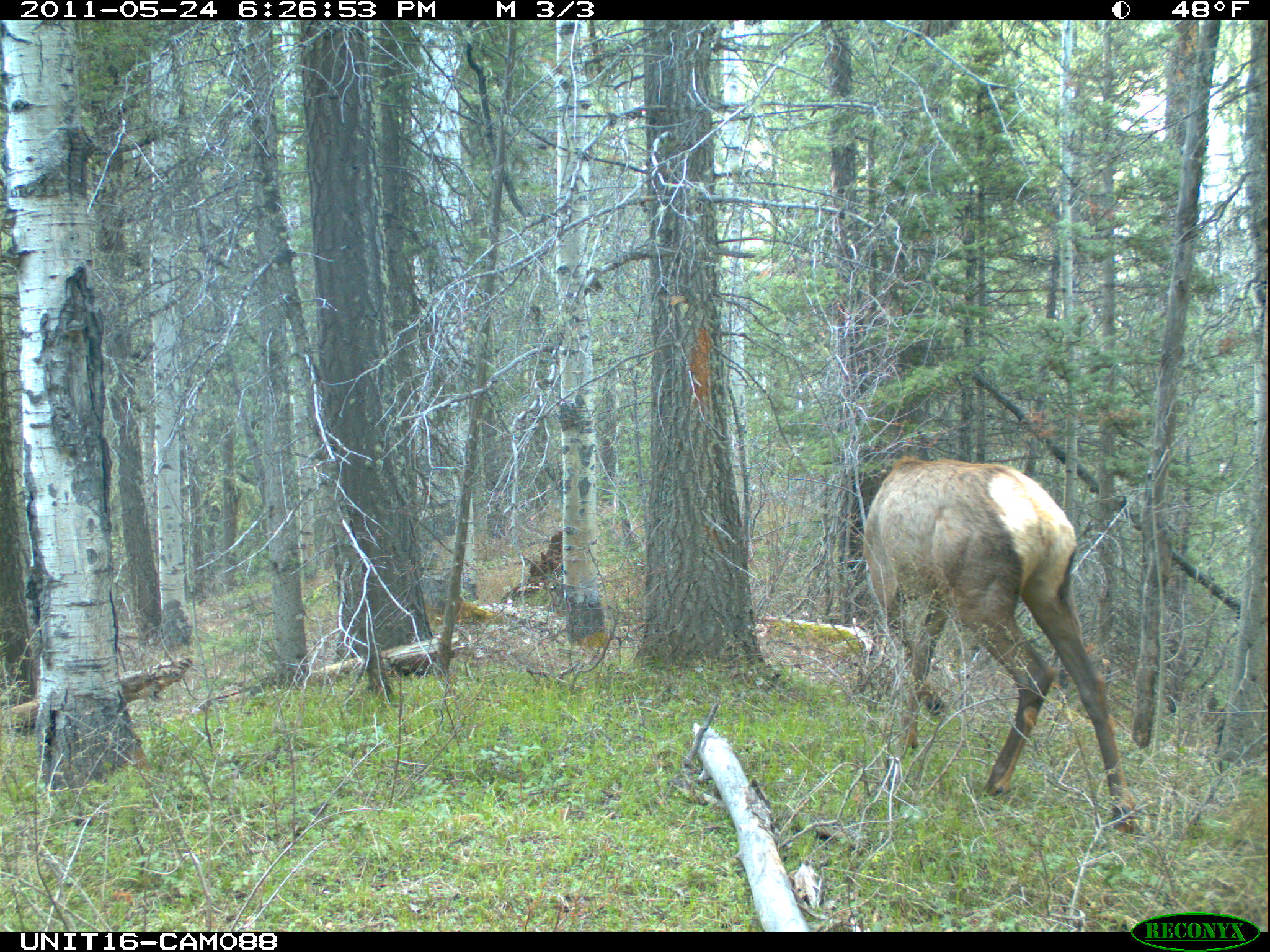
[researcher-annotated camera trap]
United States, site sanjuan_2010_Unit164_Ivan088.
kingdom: Animalia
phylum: Chordata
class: Mammalia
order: Artiodactyla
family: Cervidae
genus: Cervus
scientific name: Cervus elaphus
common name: red deer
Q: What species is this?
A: Cervus elaphus (red deer).